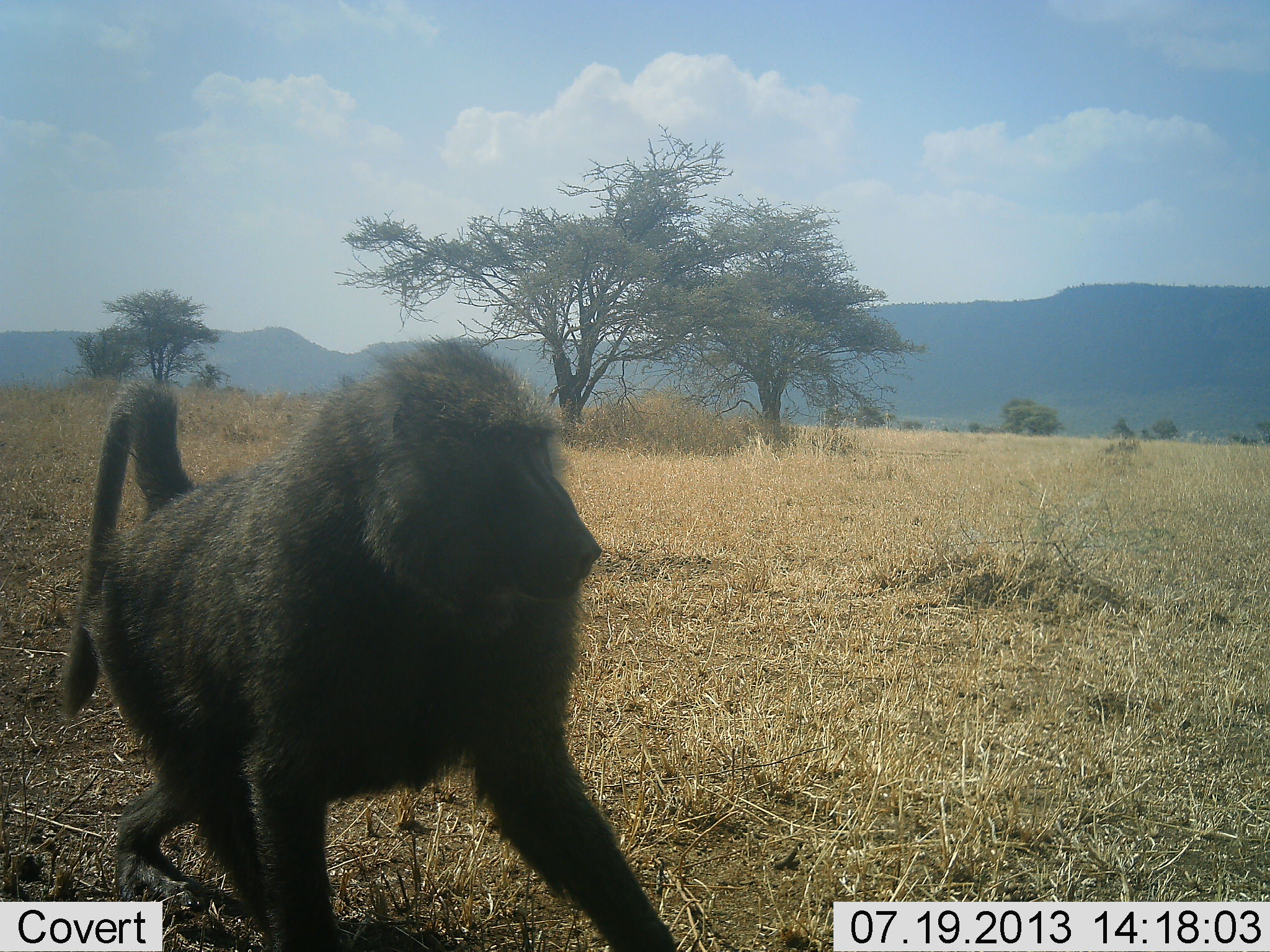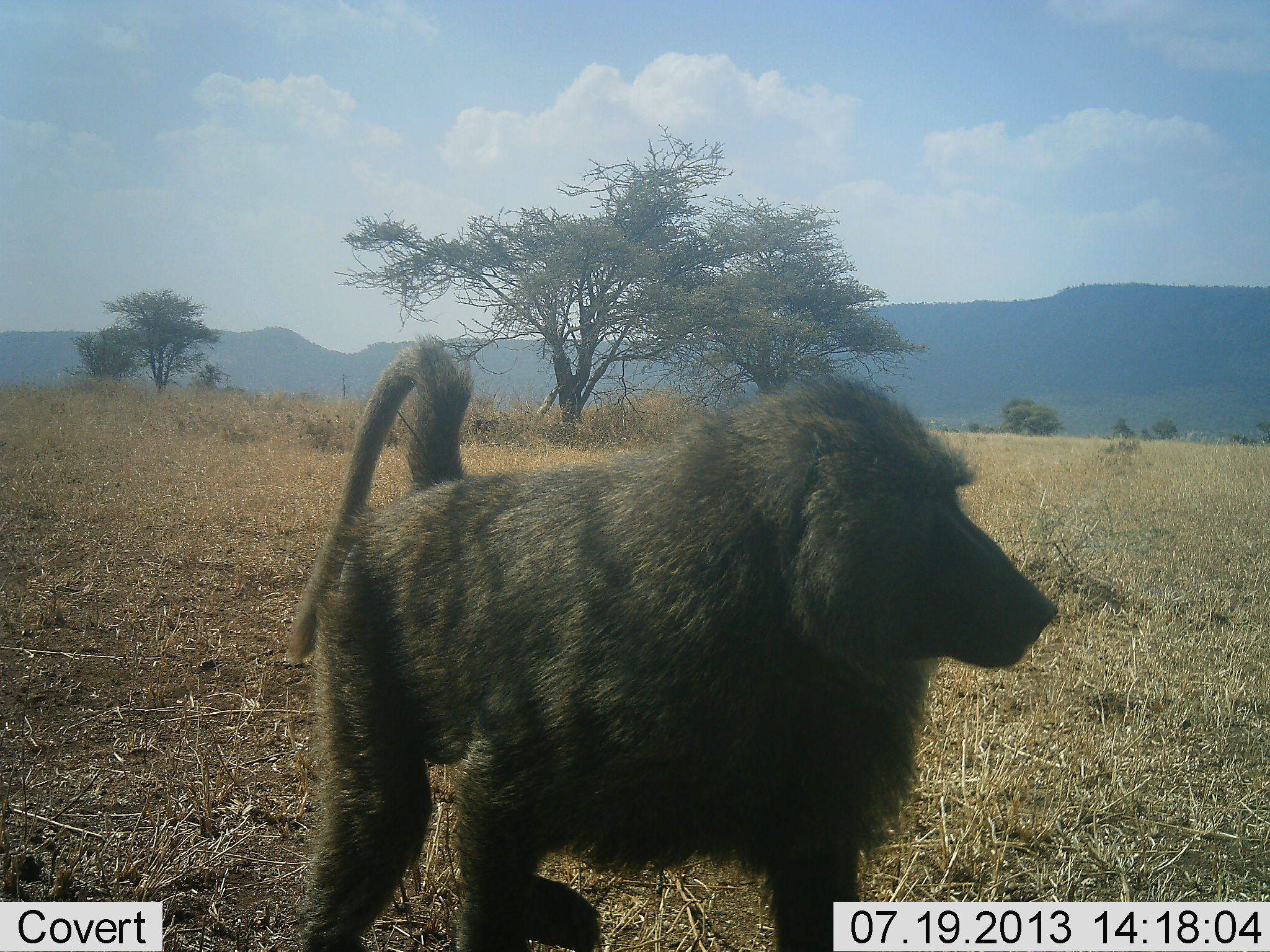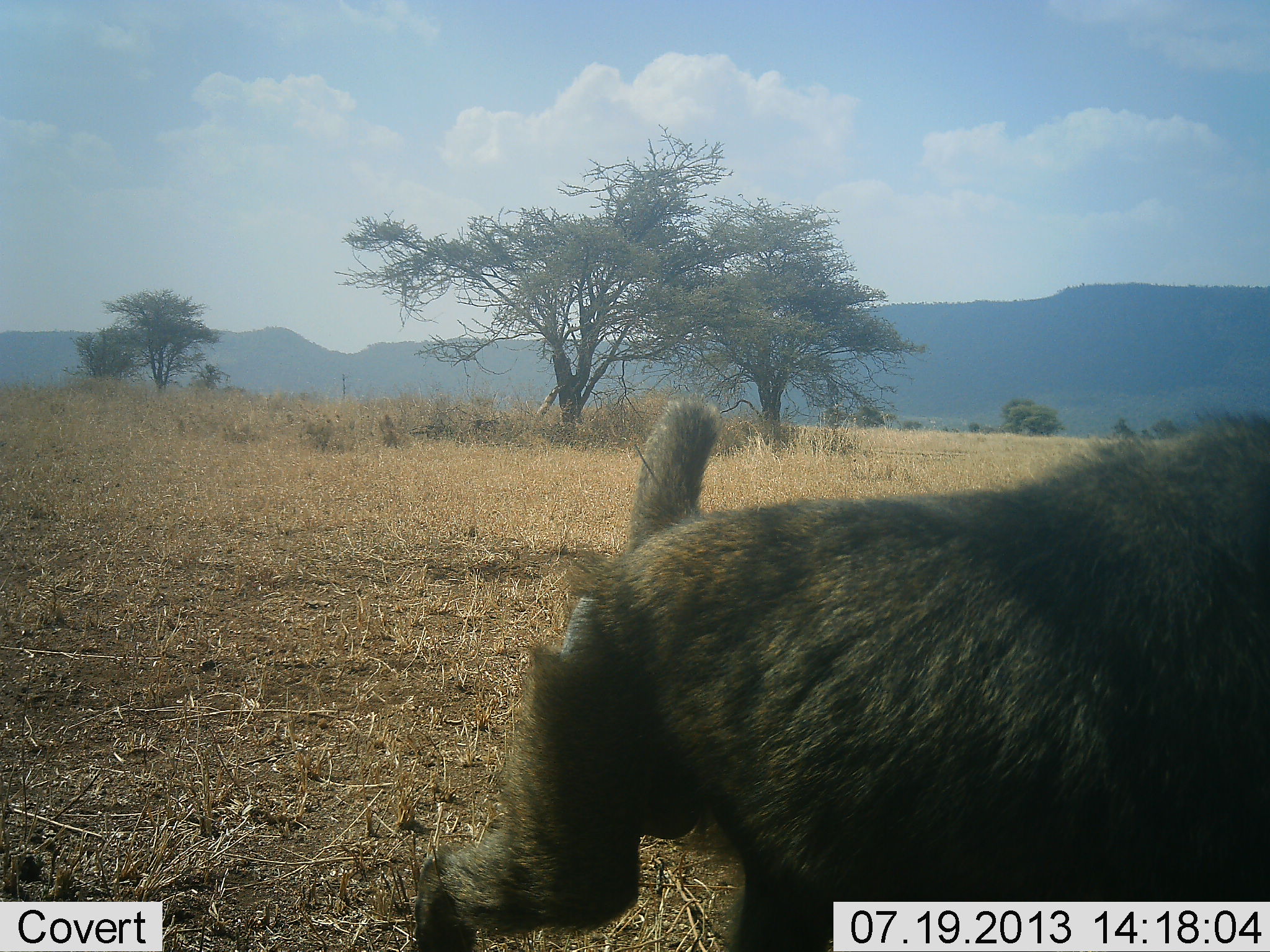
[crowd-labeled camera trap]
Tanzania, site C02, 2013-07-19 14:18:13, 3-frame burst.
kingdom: Animalia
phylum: Chordata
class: Mammalia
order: Primates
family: Cercopithecidae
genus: Papio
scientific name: Papio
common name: baboon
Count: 1.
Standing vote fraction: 5%.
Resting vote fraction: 0%.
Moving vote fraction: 95%.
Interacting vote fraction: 0%.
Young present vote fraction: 0%.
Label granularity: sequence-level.